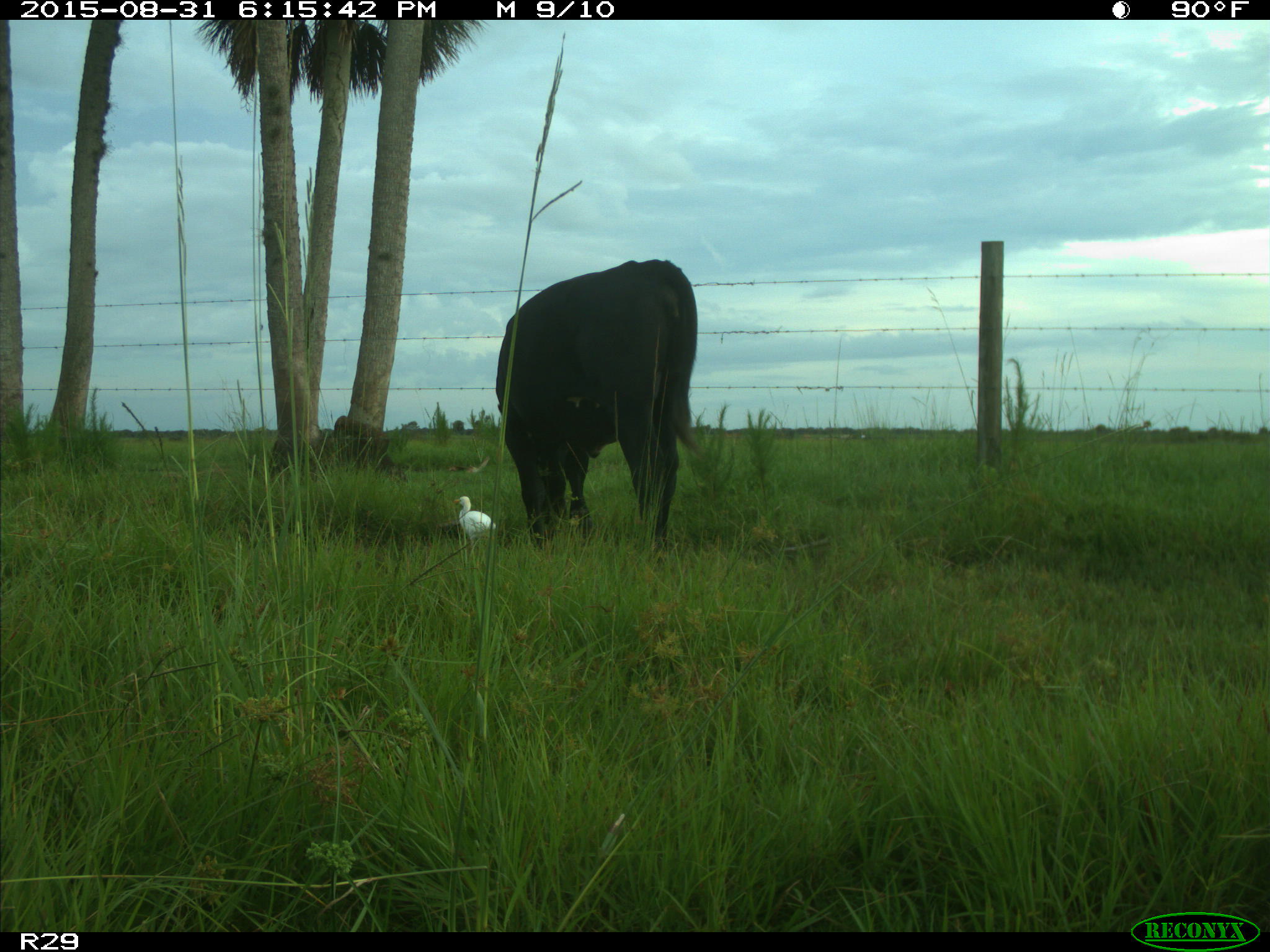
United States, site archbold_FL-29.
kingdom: Animalia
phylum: Chordata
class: Mammalia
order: Artiodactyla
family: Bovidae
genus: Bos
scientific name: Bos taurus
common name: domestic cow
Bos taurus (domestic cow).